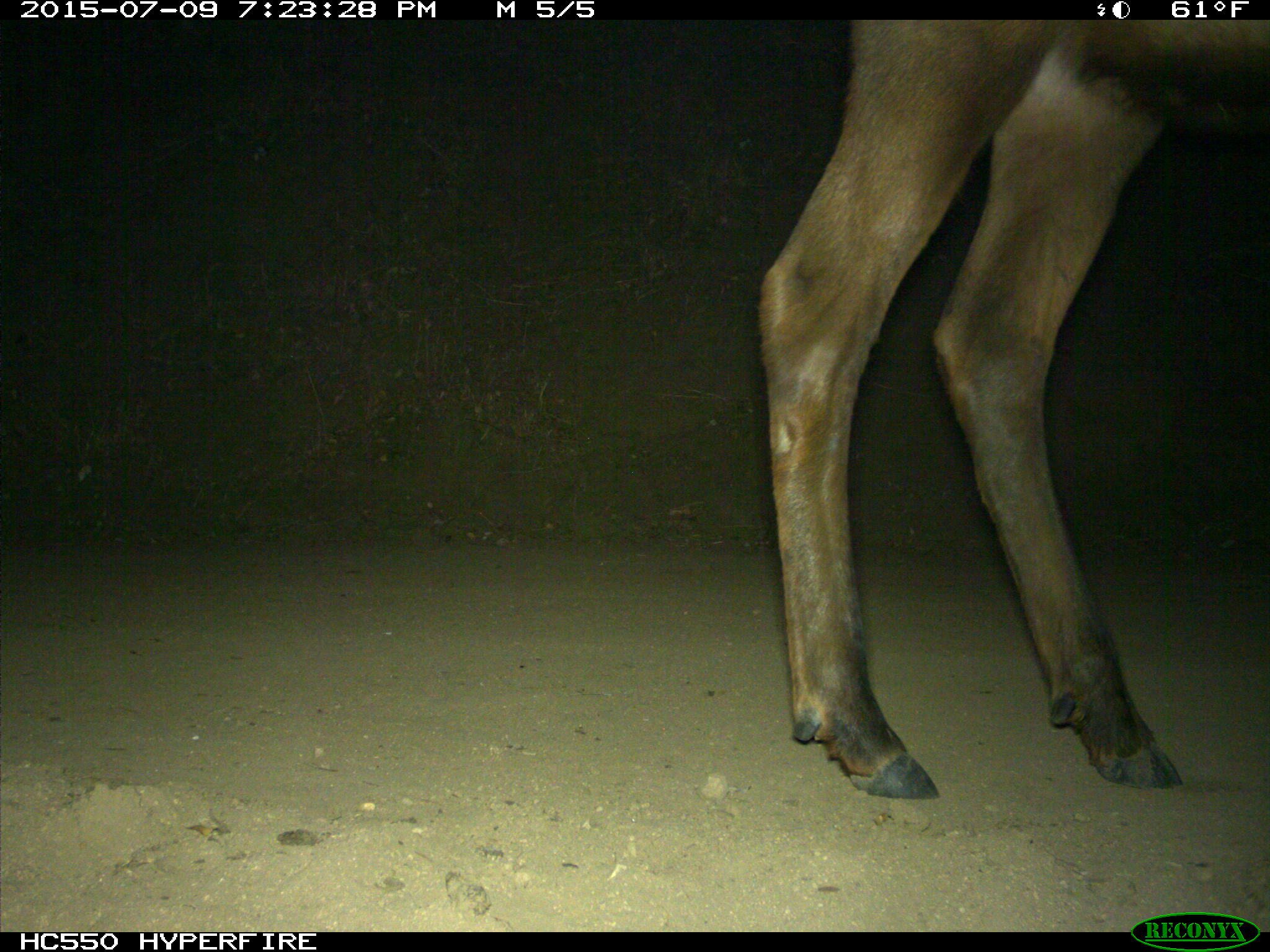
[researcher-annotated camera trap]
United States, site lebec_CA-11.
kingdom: Animalia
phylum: Chordata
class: Mammalia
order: Artiodactyla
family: Cervidae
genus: Cervus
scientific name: Cervus canadensis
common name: elk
Cervus canadensis (elk).